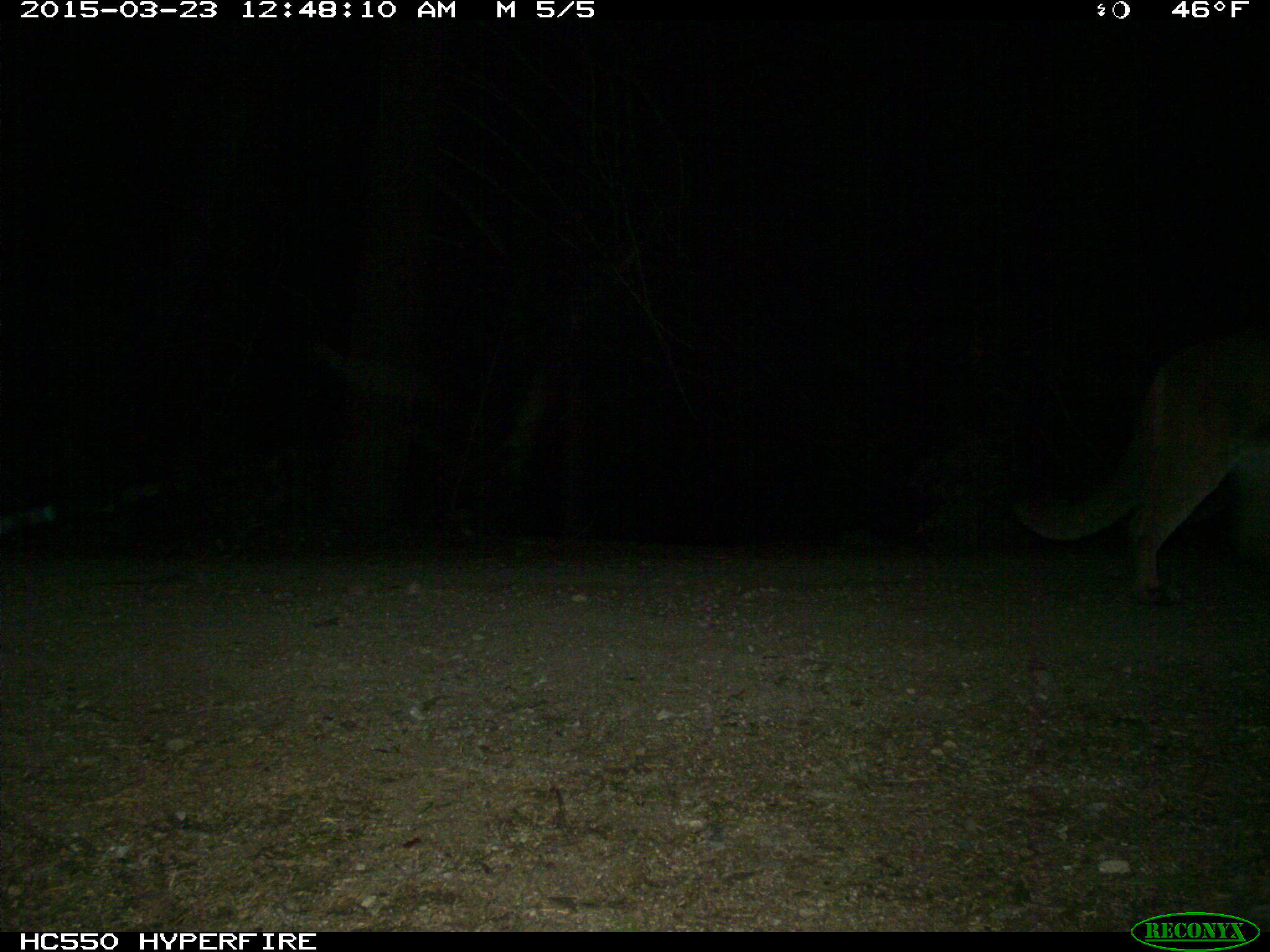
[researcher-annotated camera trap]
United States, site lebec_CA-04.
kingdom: Animalia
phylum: Chordata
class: Mammalia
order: Carnivora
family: Felidae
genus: Puma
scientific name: Puma concolor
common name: mountain lion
Puma concolor (mountain lion).